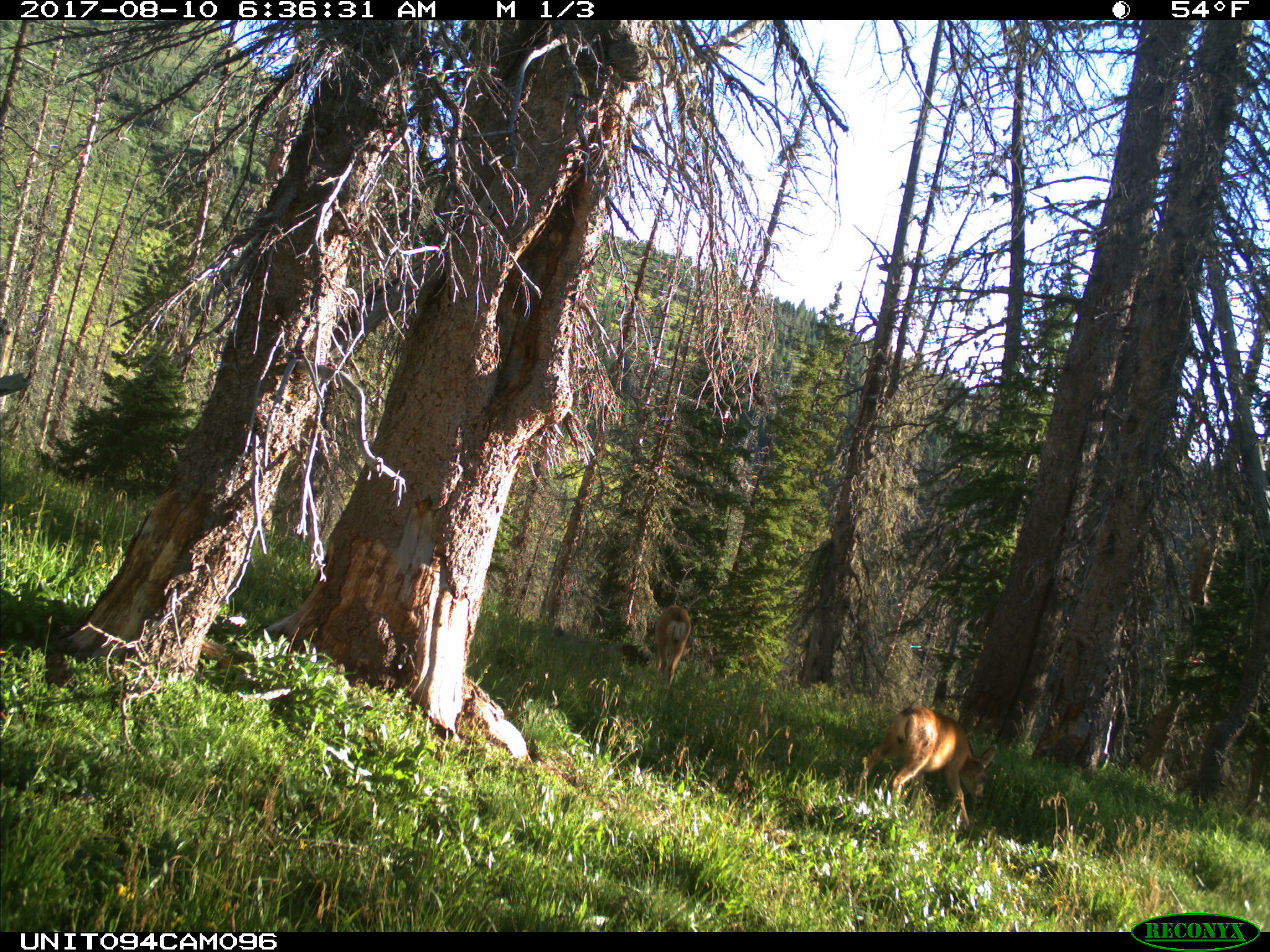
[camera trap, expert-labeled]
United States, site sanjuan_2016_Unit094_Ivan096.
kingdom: Animalia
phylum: Chordata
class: Mammalia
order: Artiodactyla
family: Cervidae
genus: Odocoileus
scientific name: Odocoileus hemionus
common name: mule deer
Odocoileus hemionus (mule deer).